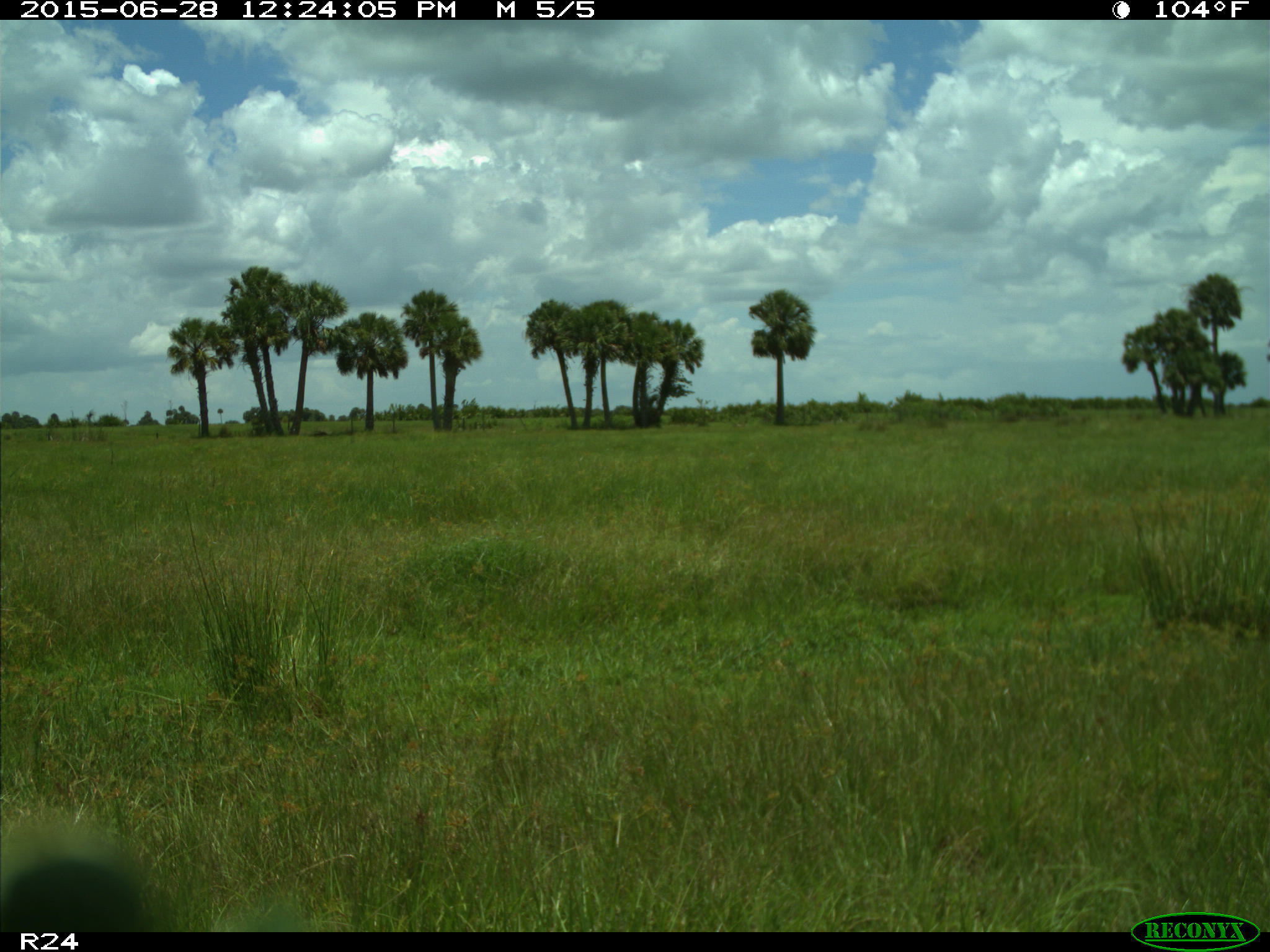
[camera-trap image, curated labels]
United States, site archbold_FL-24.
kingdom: Animalia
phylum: Chordata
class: Mammalia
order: Artiodactyla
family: Bovidae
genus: Bos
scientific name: Bos taurus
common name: domestic cow